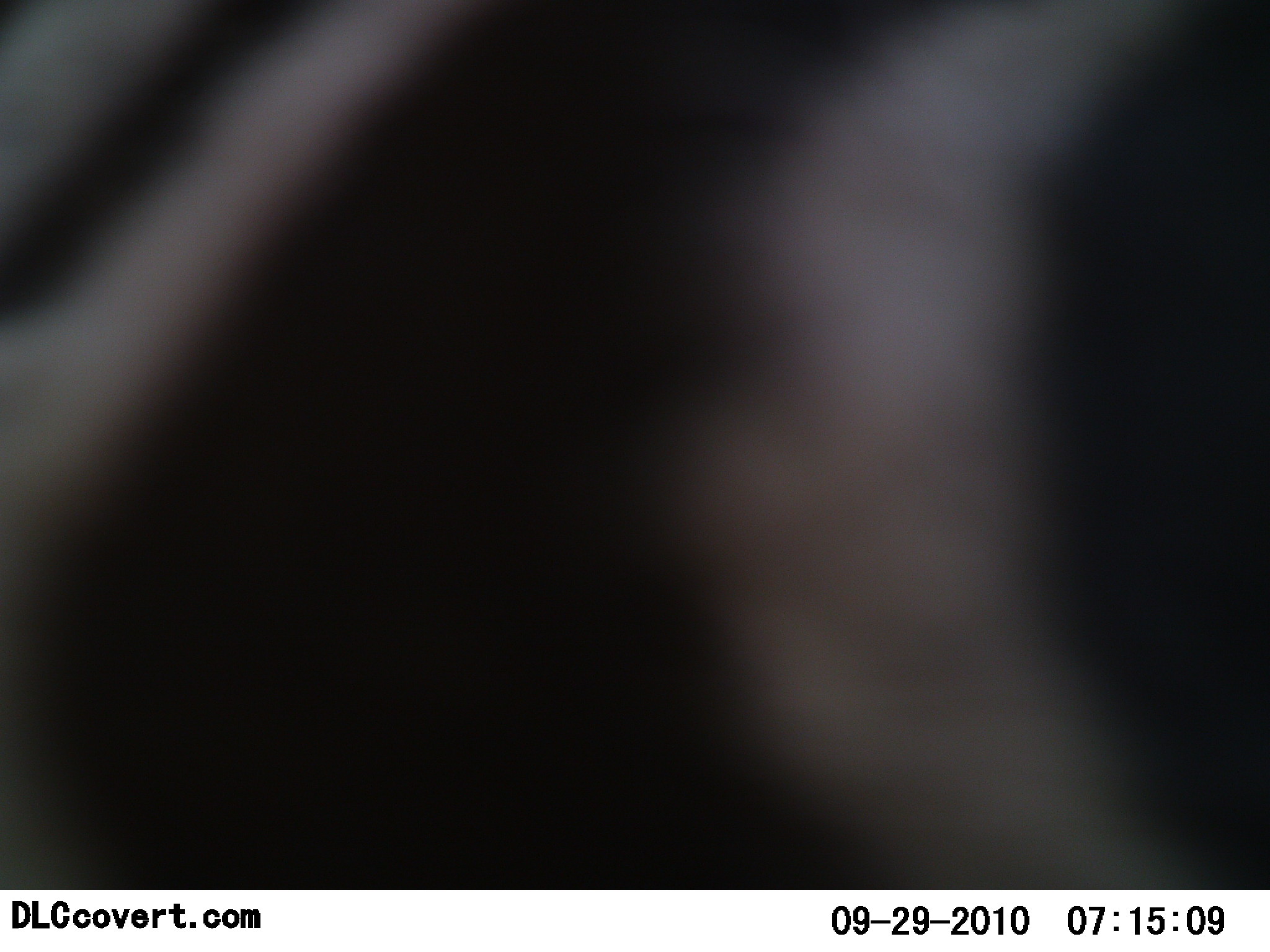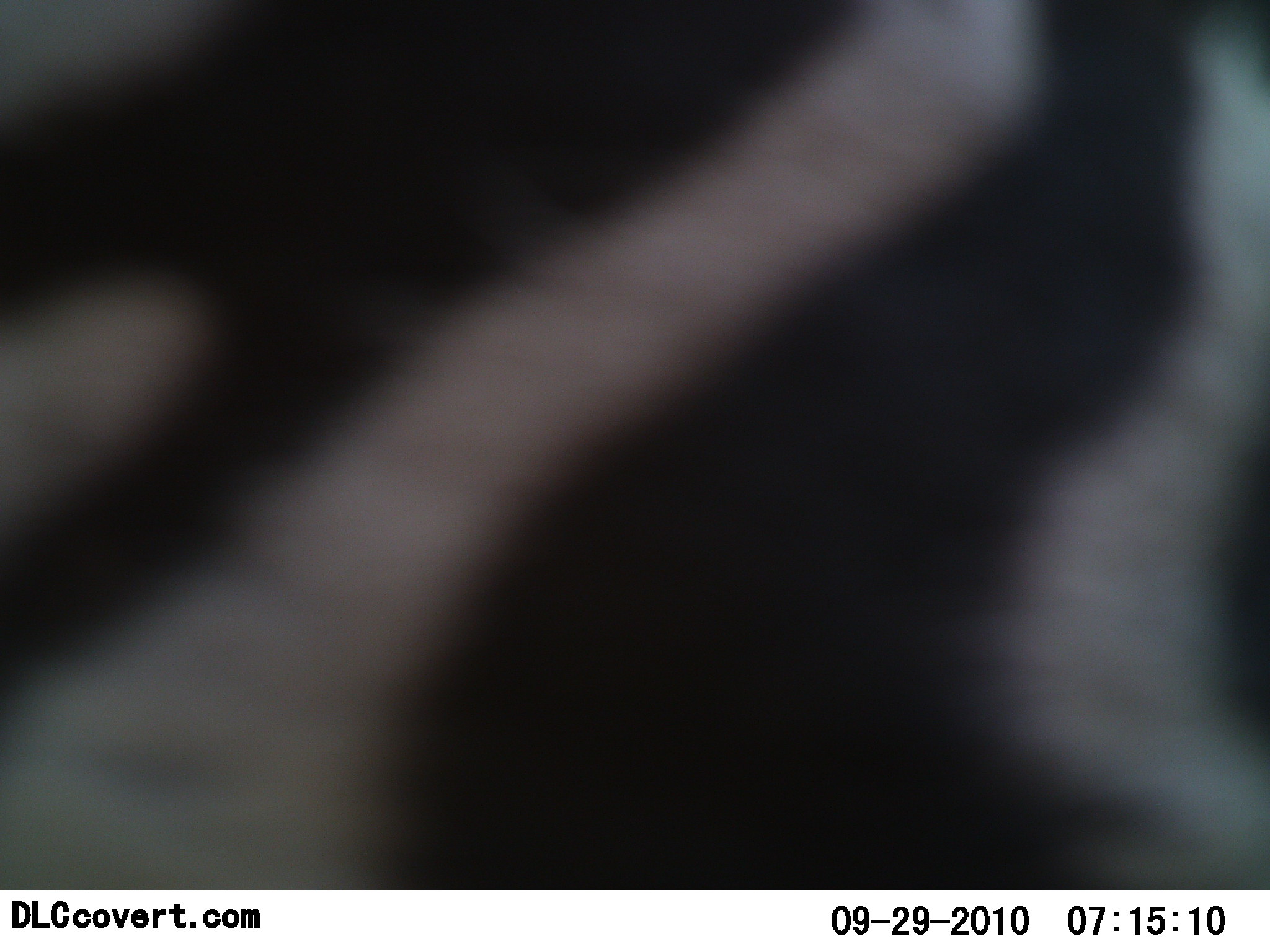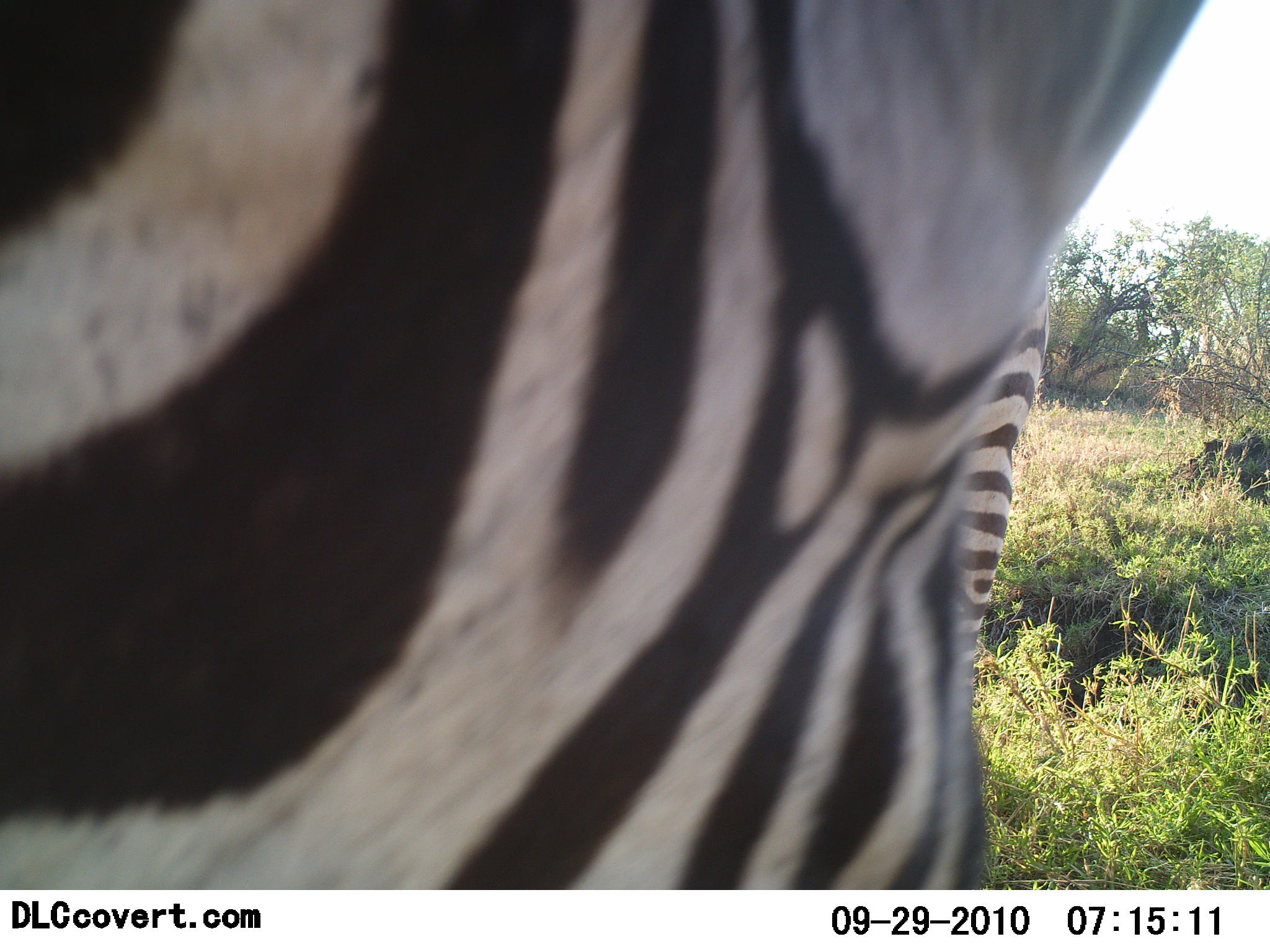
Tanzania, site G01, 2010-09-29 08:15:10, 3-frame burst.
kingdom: Animalia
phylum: Chordata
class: Mammalia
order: Perissodactyla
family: Equidae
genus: Equus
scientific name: Equus quagga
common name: plains zebra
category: zebra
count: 1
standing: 33%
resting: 0%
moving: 61%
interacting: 6%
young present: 0%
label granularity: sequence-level